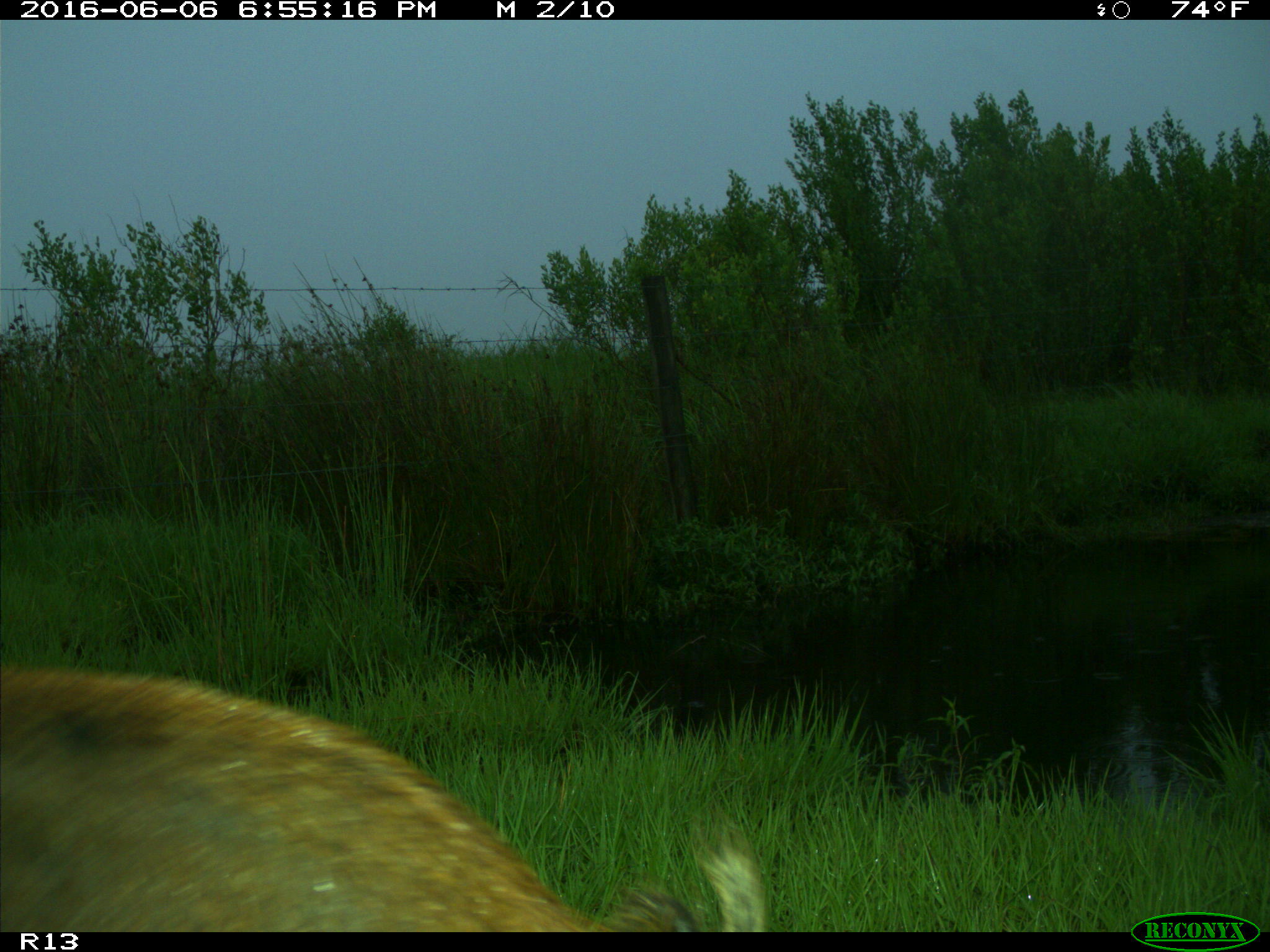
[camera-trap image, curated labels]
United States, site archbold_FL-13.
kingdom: Animalia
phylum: Chordata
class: Mammalia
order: Artiodactyla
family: Suidae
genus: Sus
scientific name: Sus scrofa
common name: wild boar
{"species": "Sus scrofa (wild boar)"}